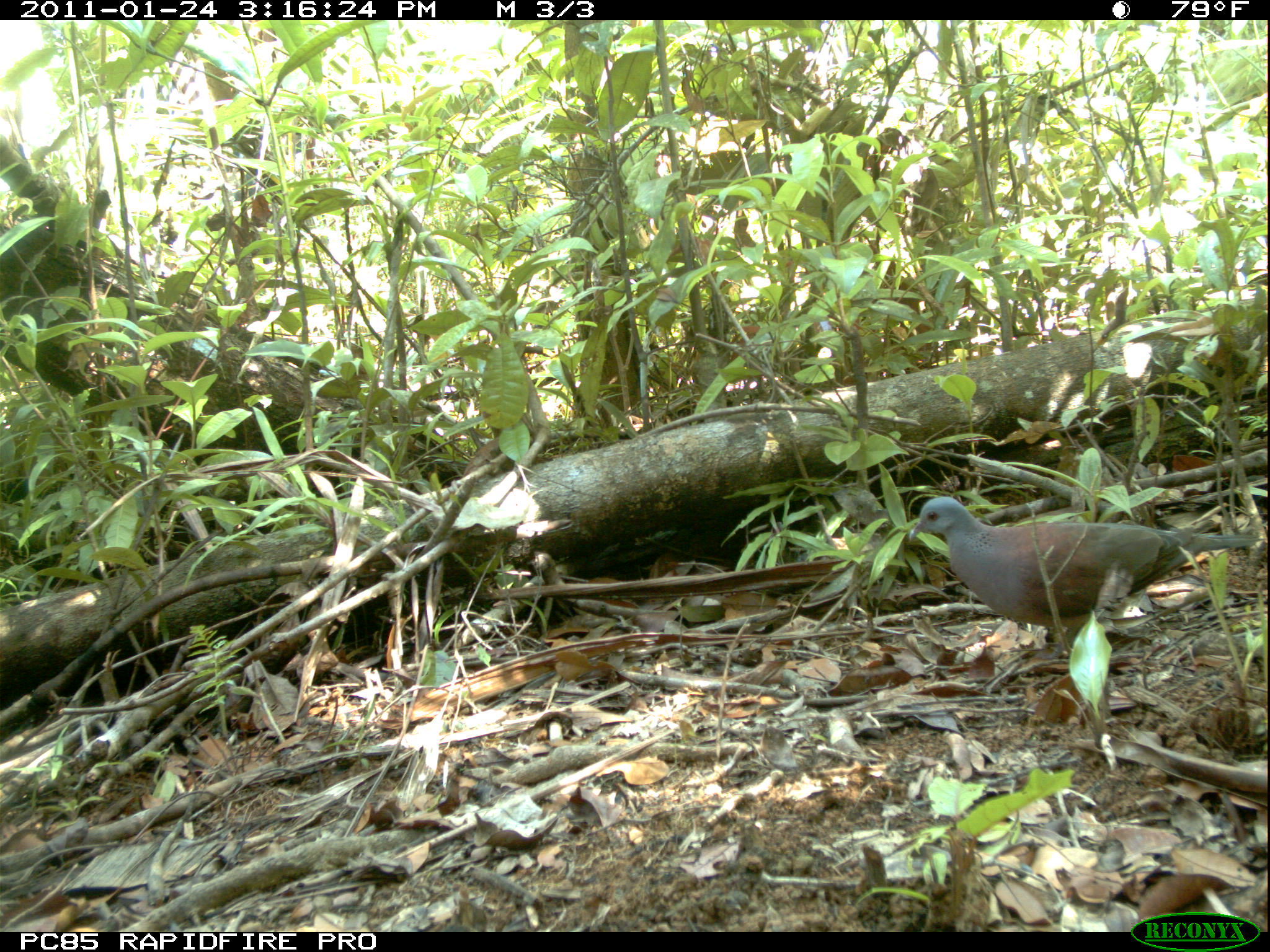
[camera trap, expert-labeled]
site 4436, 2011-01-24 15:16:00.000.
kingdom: Animalia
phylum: Chordata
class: Aves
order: Columbiformes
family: Columbidae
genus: Streptopelia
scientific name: Streptopelia picturata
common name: malagasy turtle dove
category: nesoenas picturata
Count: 1.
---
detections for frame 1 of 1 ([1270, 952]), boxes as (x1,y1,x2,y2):
nesoenas picturata: (904,492,1261,659)